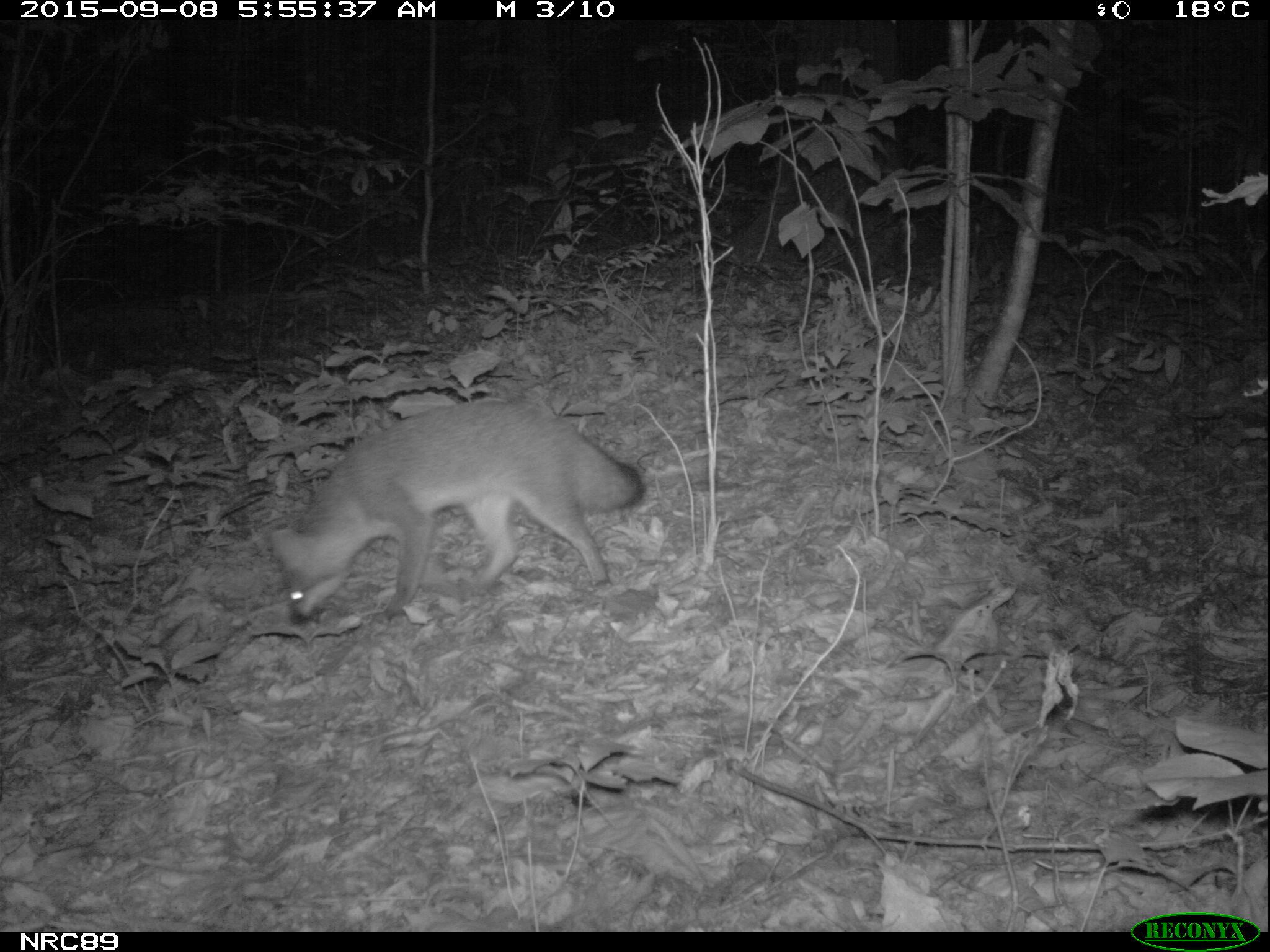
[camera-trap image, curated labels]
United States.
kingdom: Animalia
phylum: Chordata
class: Mammalia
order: Carnivora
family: Canidae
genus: Urocyon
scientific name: Urocyon cinereoargenteus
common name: gray fox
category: Grey Fox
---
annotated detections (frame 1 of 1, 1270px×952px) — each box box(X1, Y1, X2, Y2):
Grey Fox: box(253, 390, 659, 628)